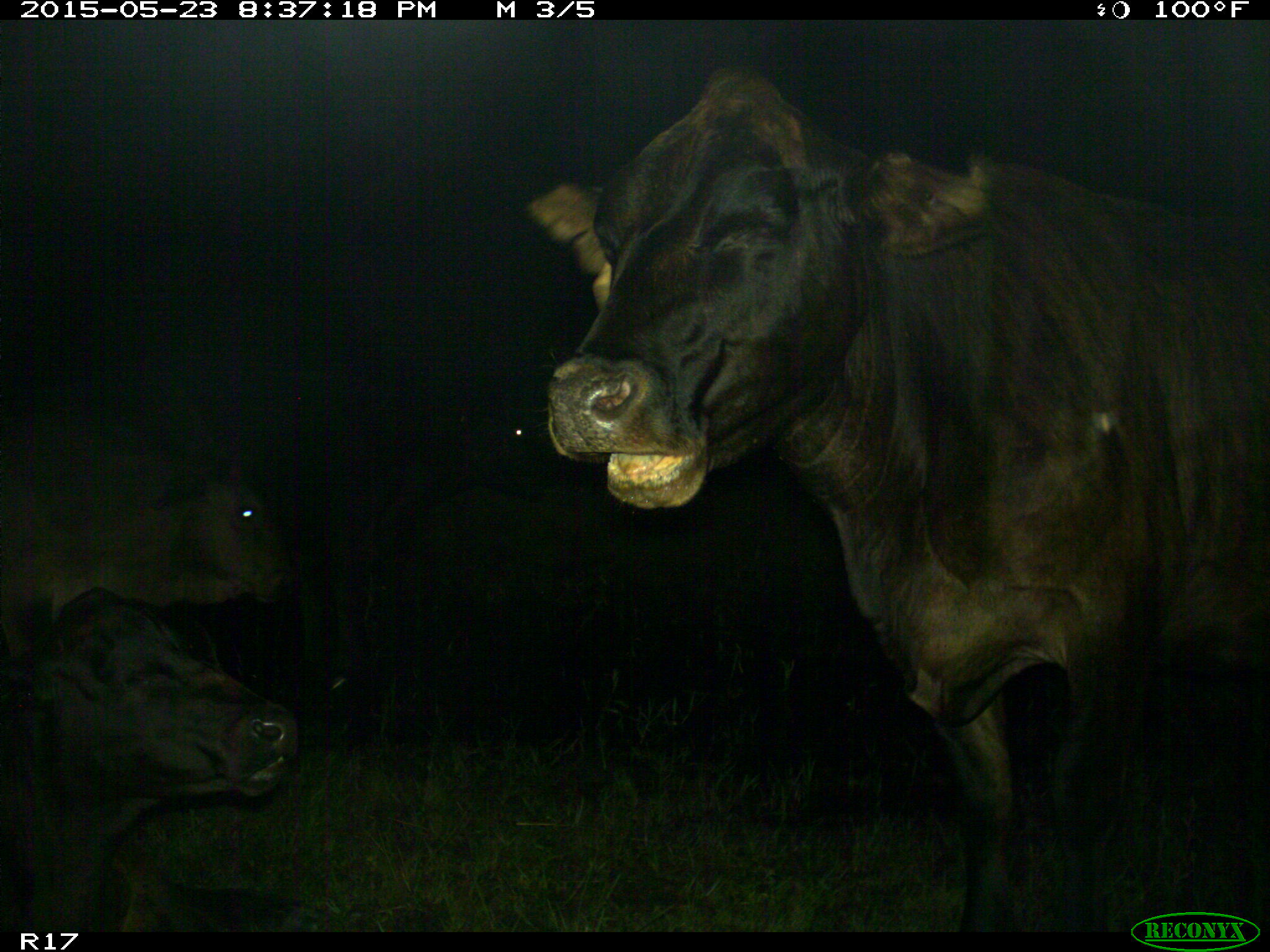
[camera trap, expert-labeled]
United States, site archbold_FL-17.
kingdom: Animalia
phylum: Chordata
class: Mammalia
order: Artiodactyla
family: Bovidae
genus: Bos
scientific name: Bos taurus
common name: domestic cow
Bos taurus (domestic cow).